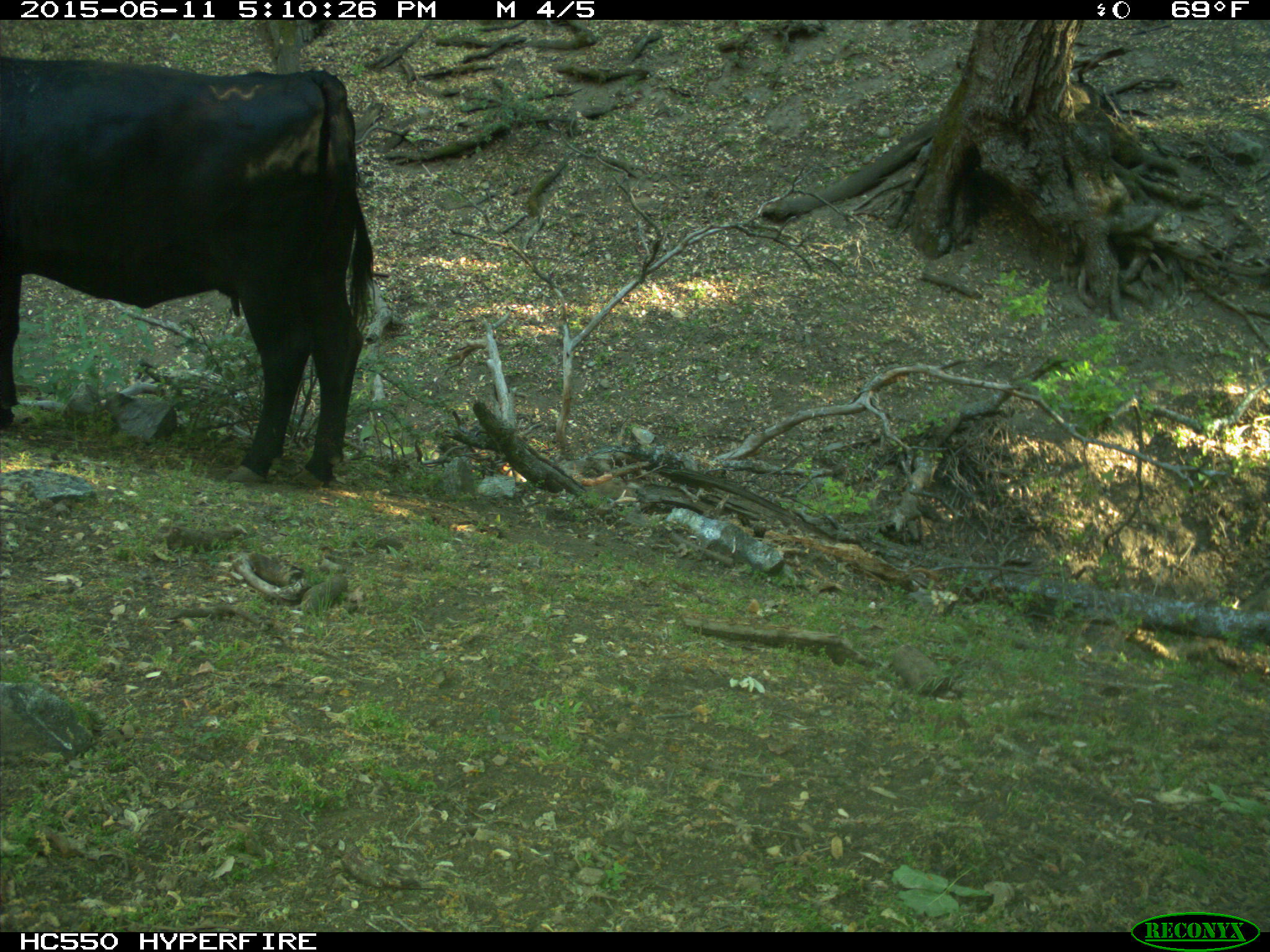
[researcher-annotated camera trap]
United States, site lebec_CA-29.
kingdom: Animalia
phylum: Chordata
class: Mammalia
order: Artiodactyla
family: Bovidae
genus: Bos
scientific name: Bos taurus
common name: domestic cow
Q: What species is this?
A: Bos taurus (domestic cow).